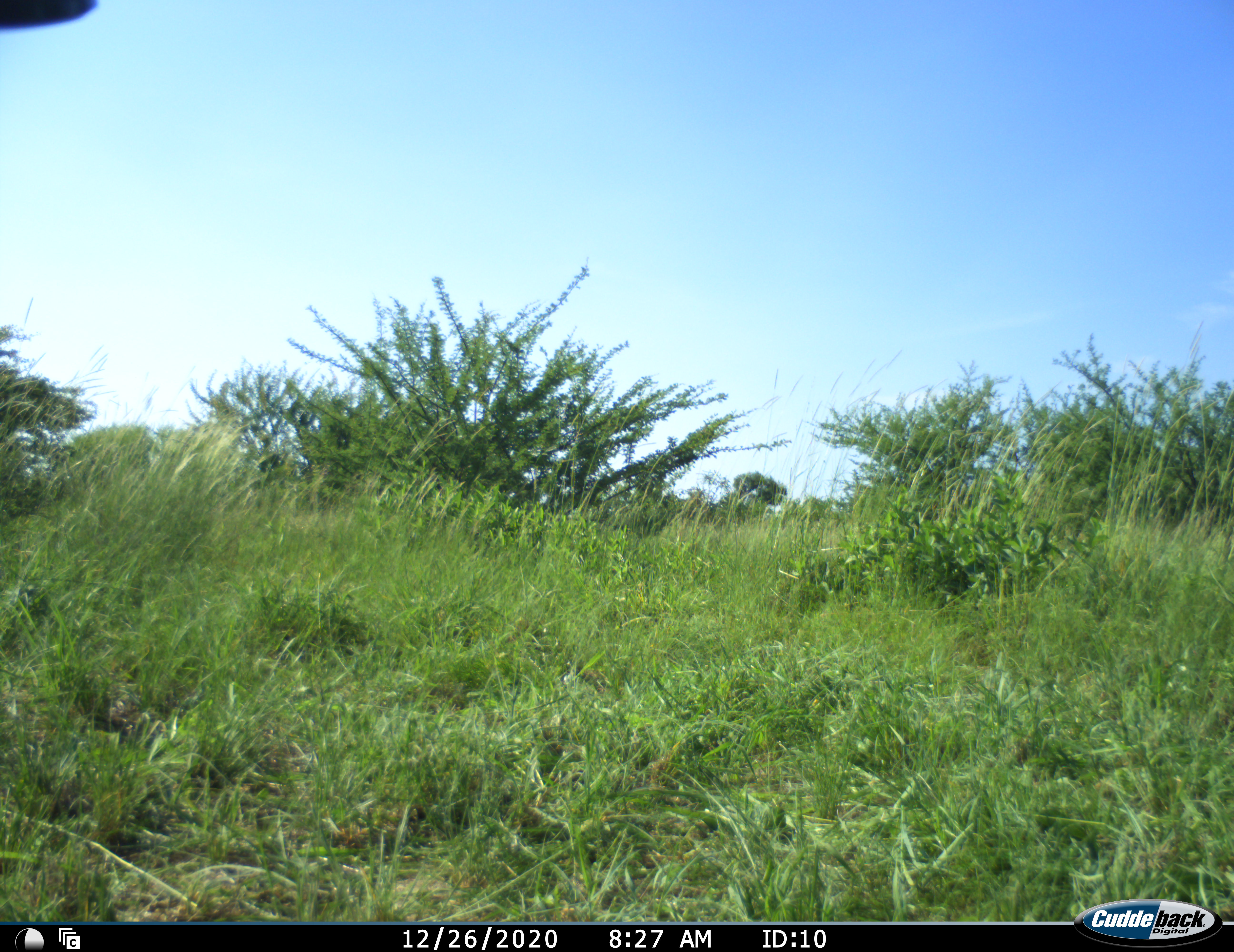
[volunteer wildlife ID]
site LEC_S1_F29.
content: unidentified animal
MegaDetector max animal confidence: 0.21